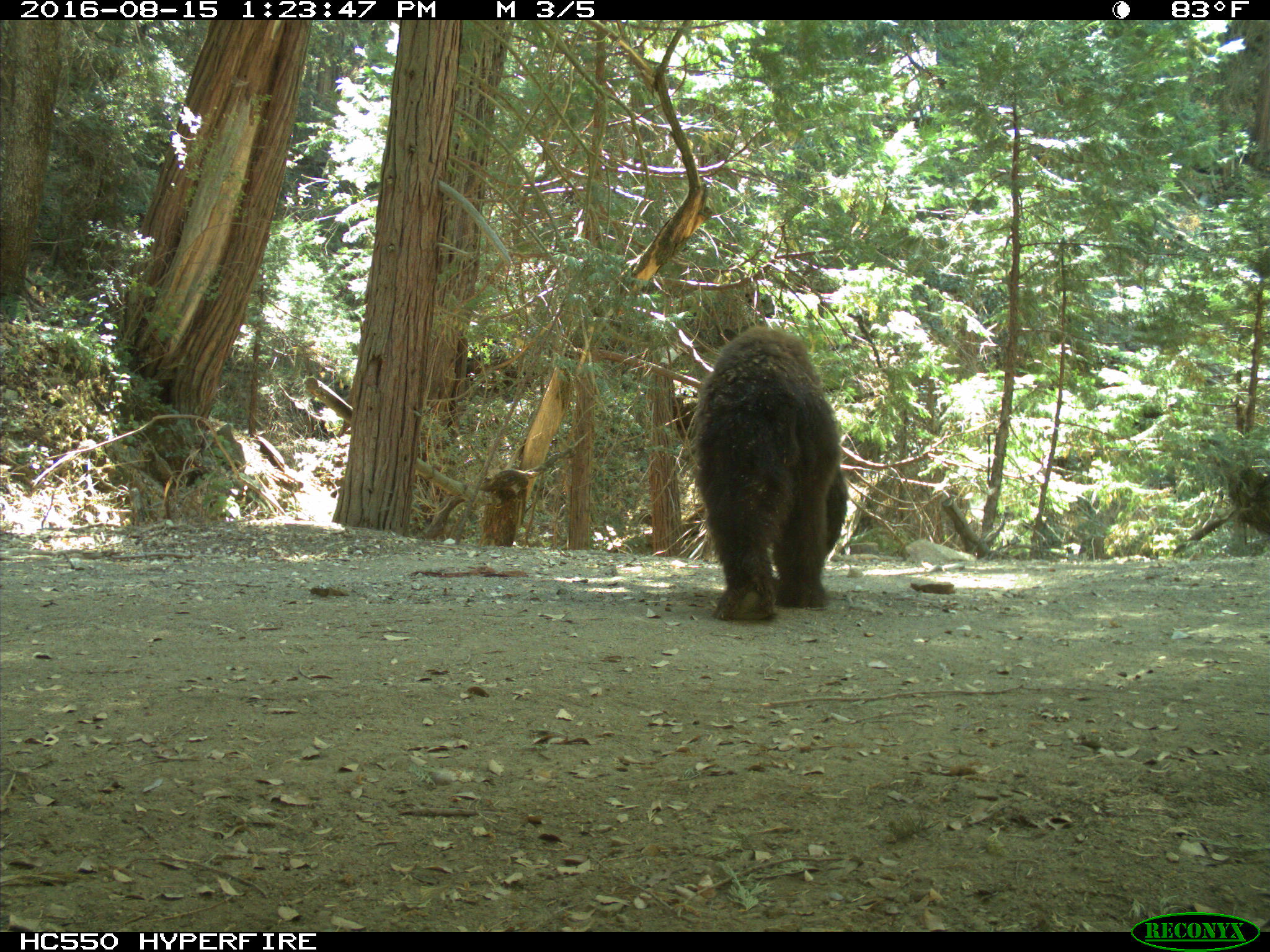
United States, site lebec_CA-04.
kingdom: Animalia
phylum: Chordata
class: Mammalia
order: Carnivora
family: Ursidae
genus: Ursus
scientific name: Ursus americanus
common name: american black bear